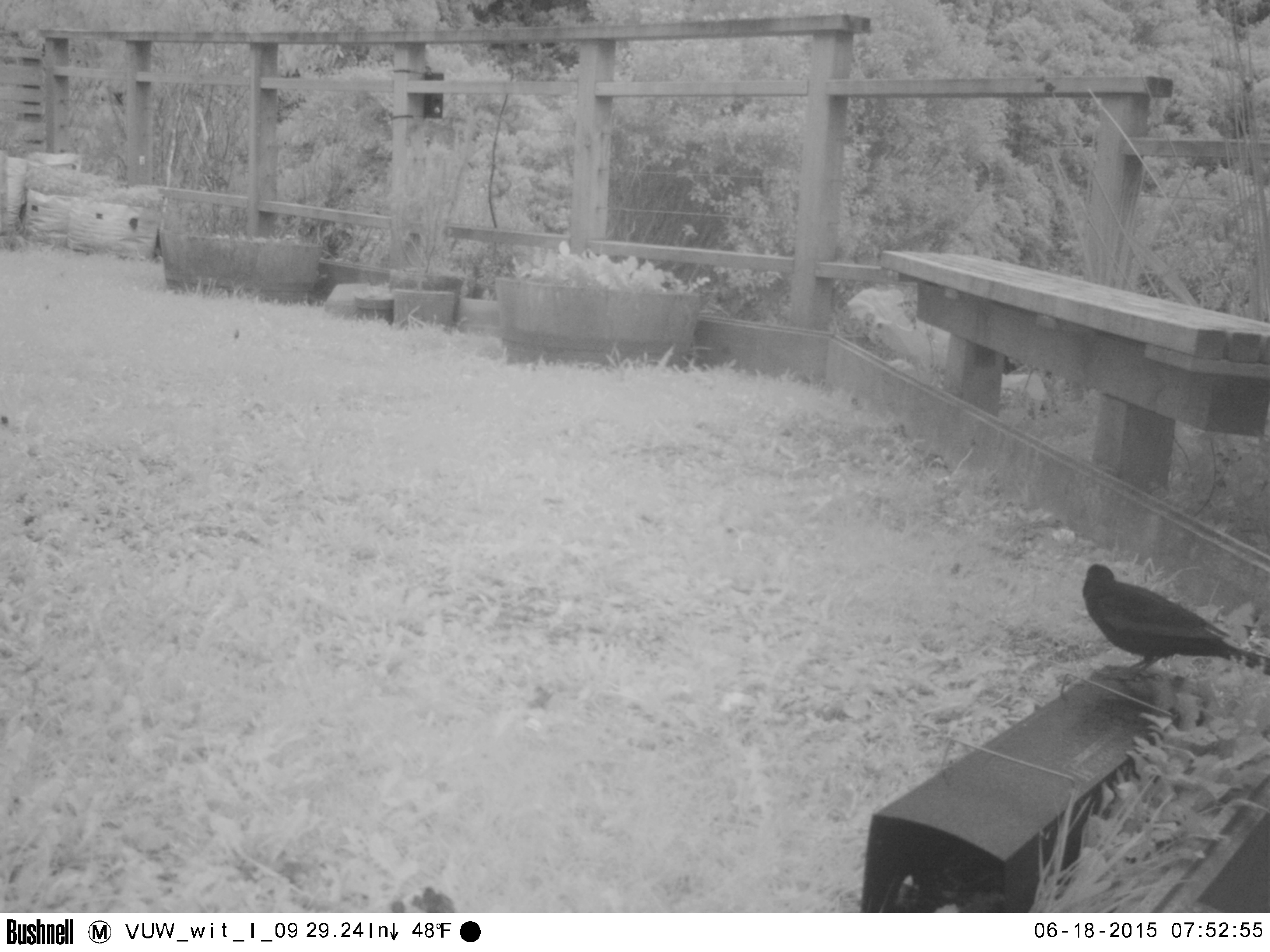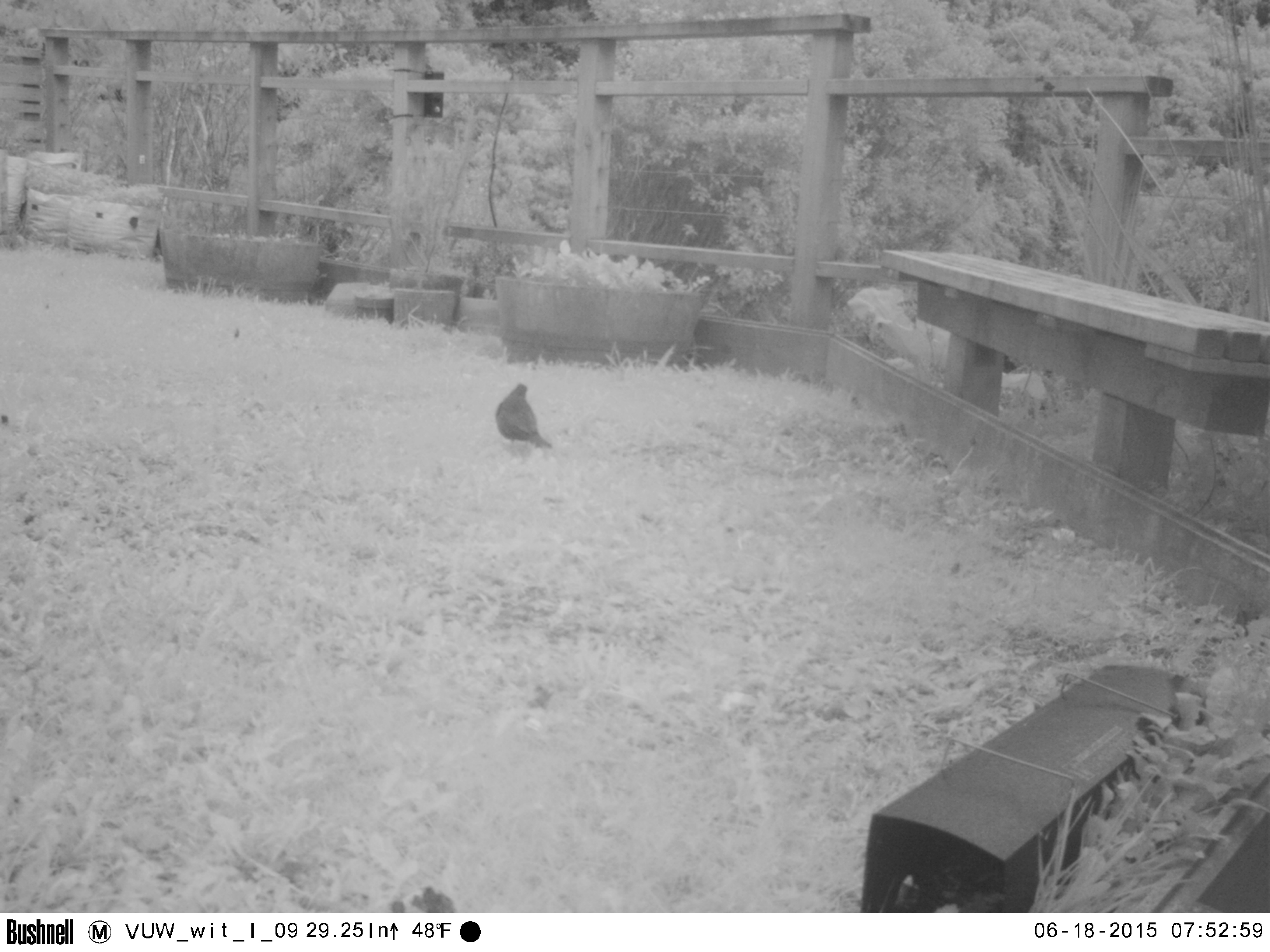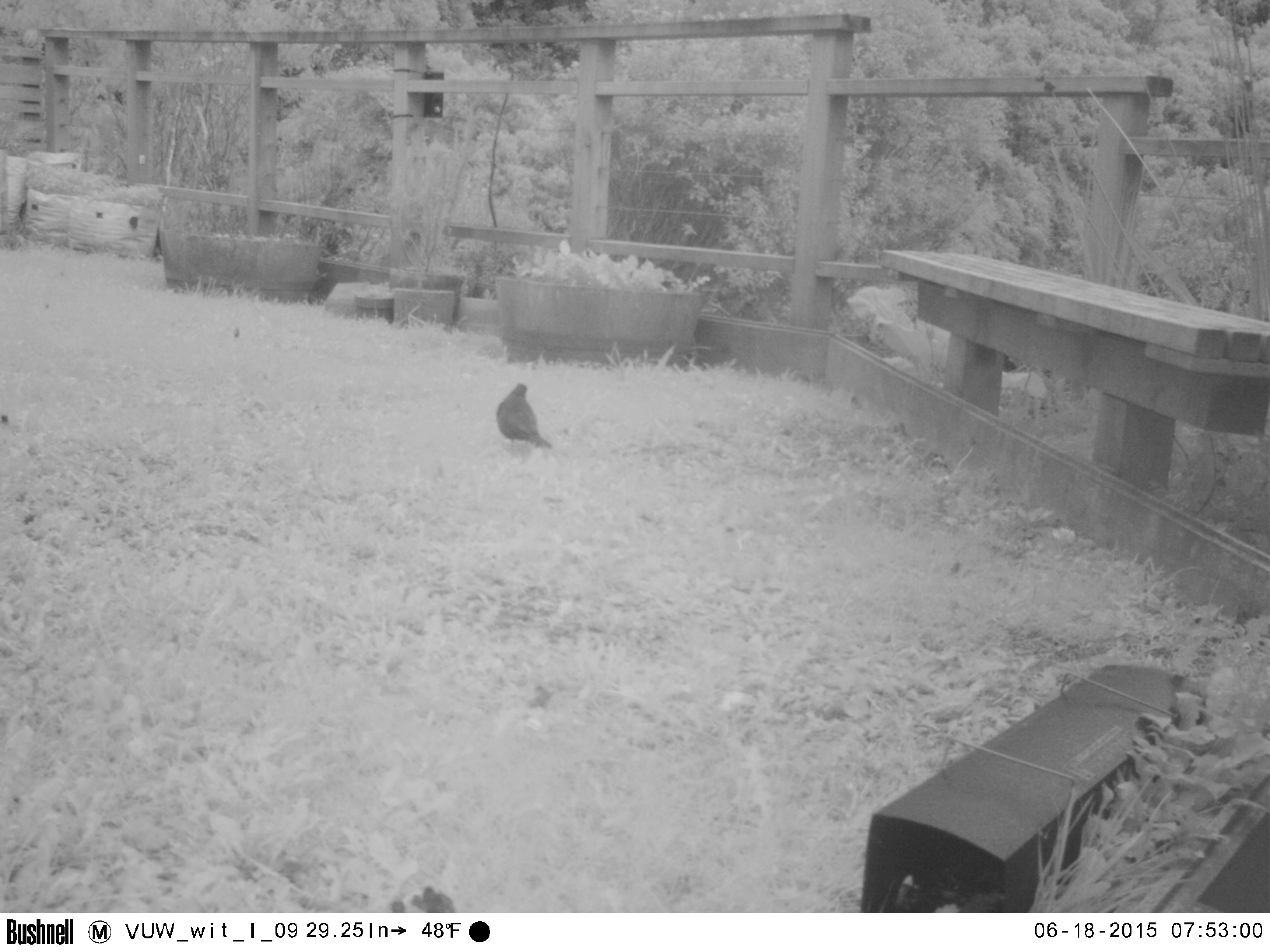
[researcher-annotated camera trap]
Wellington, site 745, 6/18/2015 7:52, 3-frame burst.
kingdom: Animalia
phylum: Chordata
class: Aves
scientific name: Aves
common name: bird